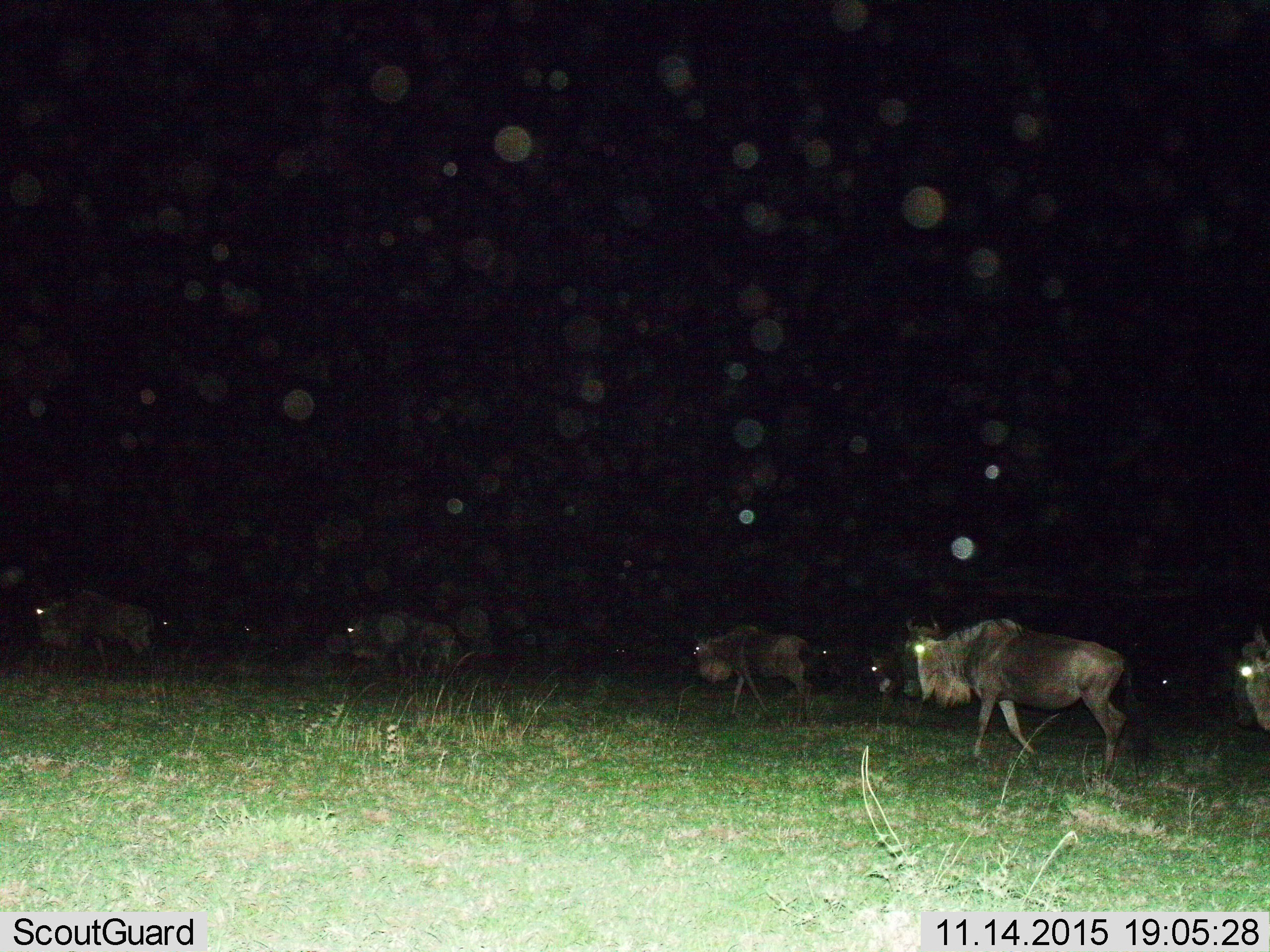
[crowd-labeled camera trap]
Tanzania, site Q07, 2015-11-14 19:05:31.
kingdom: Animalia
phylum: Chordata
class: Mammalia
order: Artiodactyla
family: Bovidae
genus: Connochaetes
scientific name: Connochaetes taurinus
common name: blue wildebeest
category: wildebeest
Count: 6.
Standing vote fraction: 14%.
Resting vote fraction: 0%.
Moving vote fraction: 86%.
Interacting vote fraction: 0%.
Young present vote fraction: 0%.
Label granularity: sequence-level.